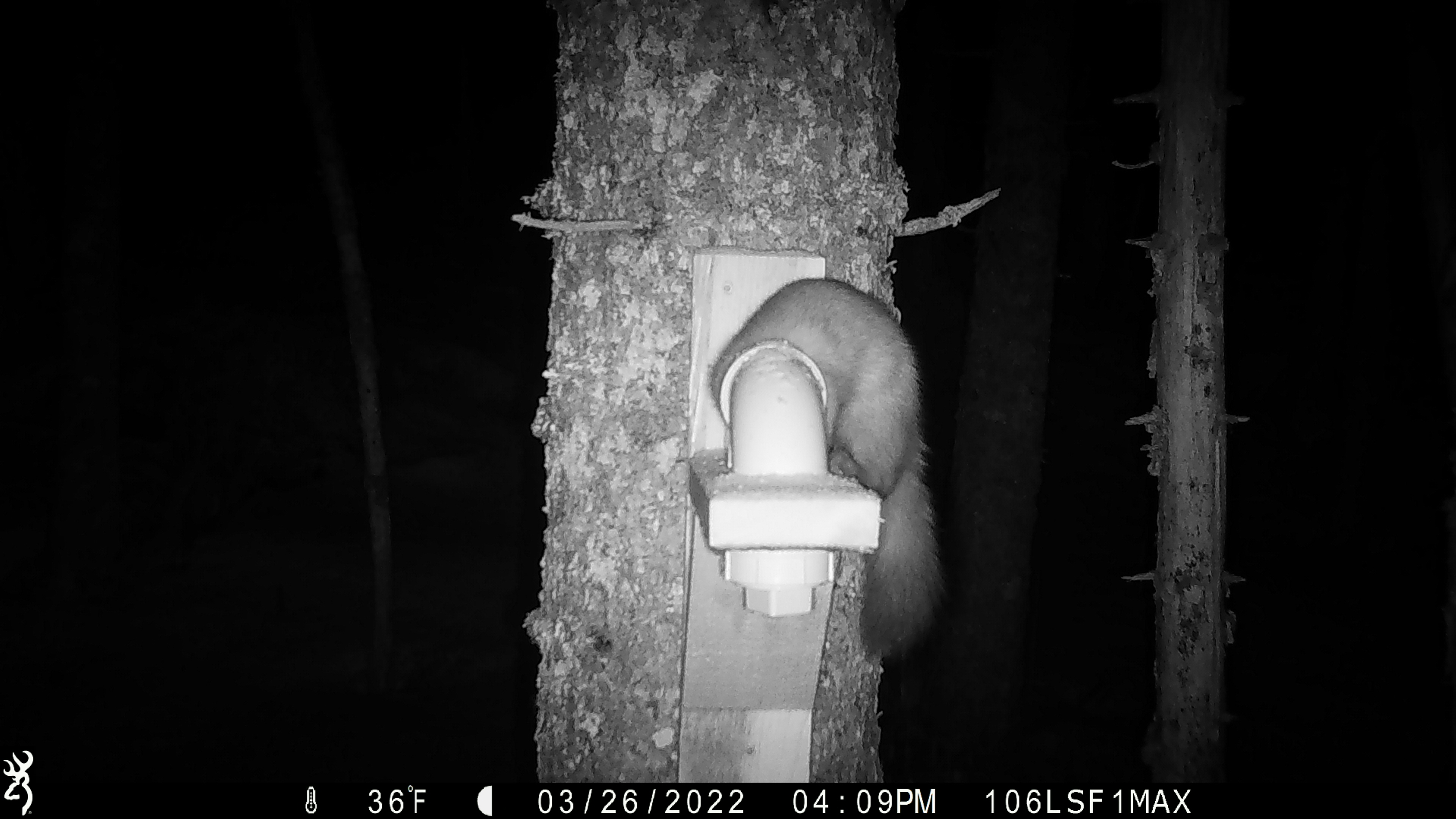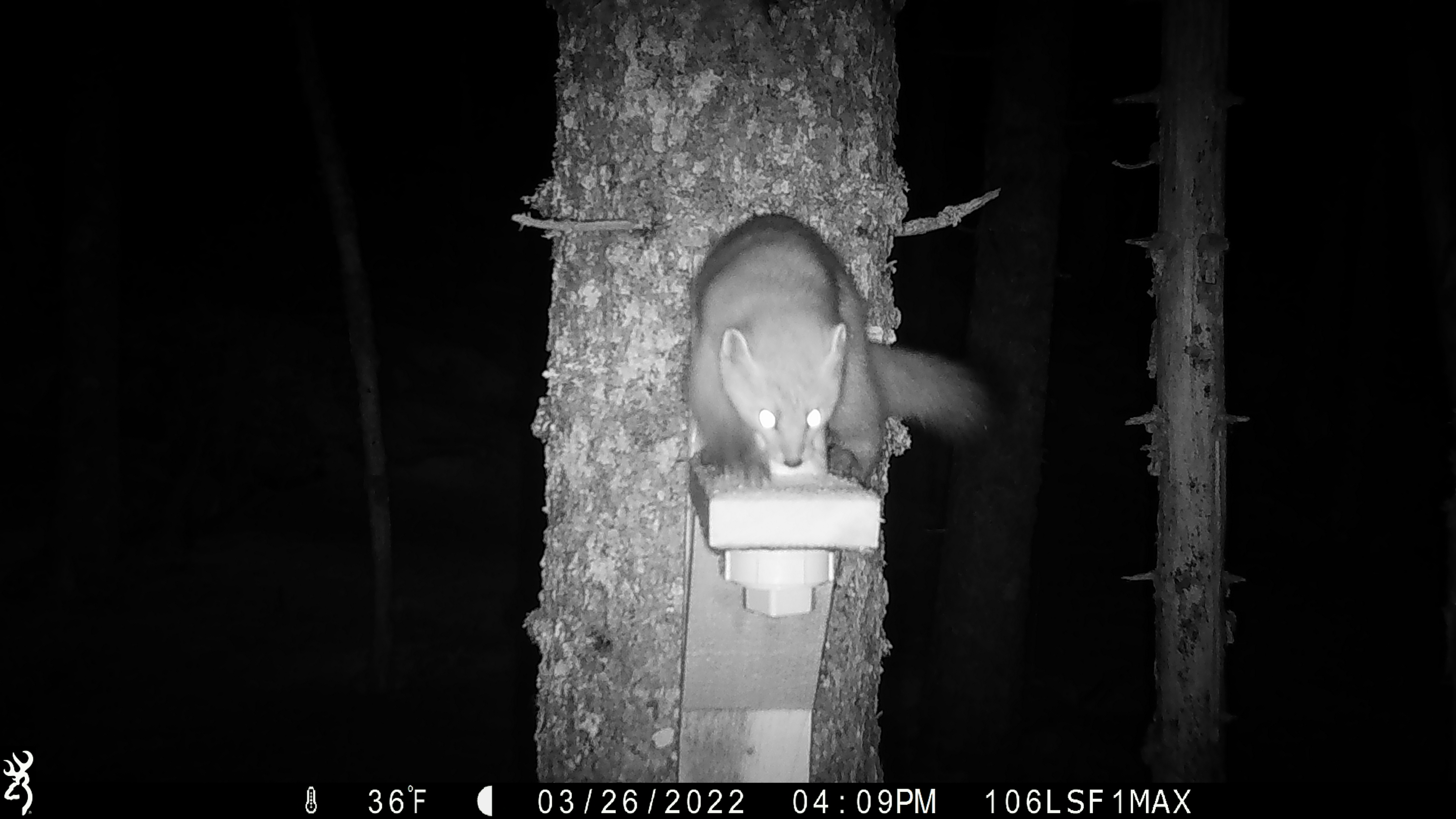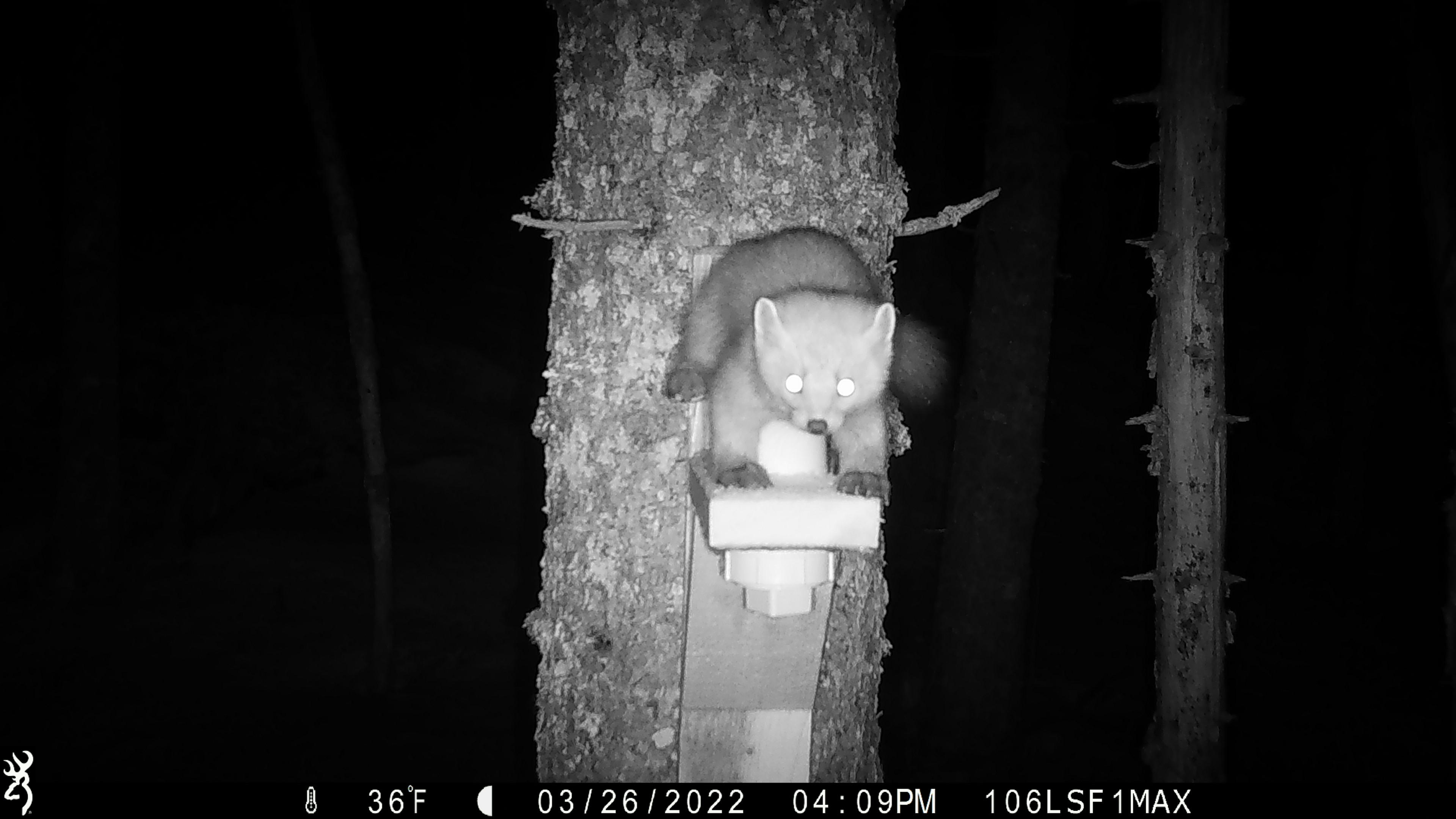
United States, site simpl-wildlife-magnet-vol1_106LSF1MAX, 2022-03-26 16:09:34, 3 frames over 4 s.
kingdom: Animalia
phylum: Chordata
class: Mammalia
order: Carnivora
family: Mustelidae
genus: Martes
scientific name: Martes americana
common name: american marten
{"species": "american marten (Martes americana)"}